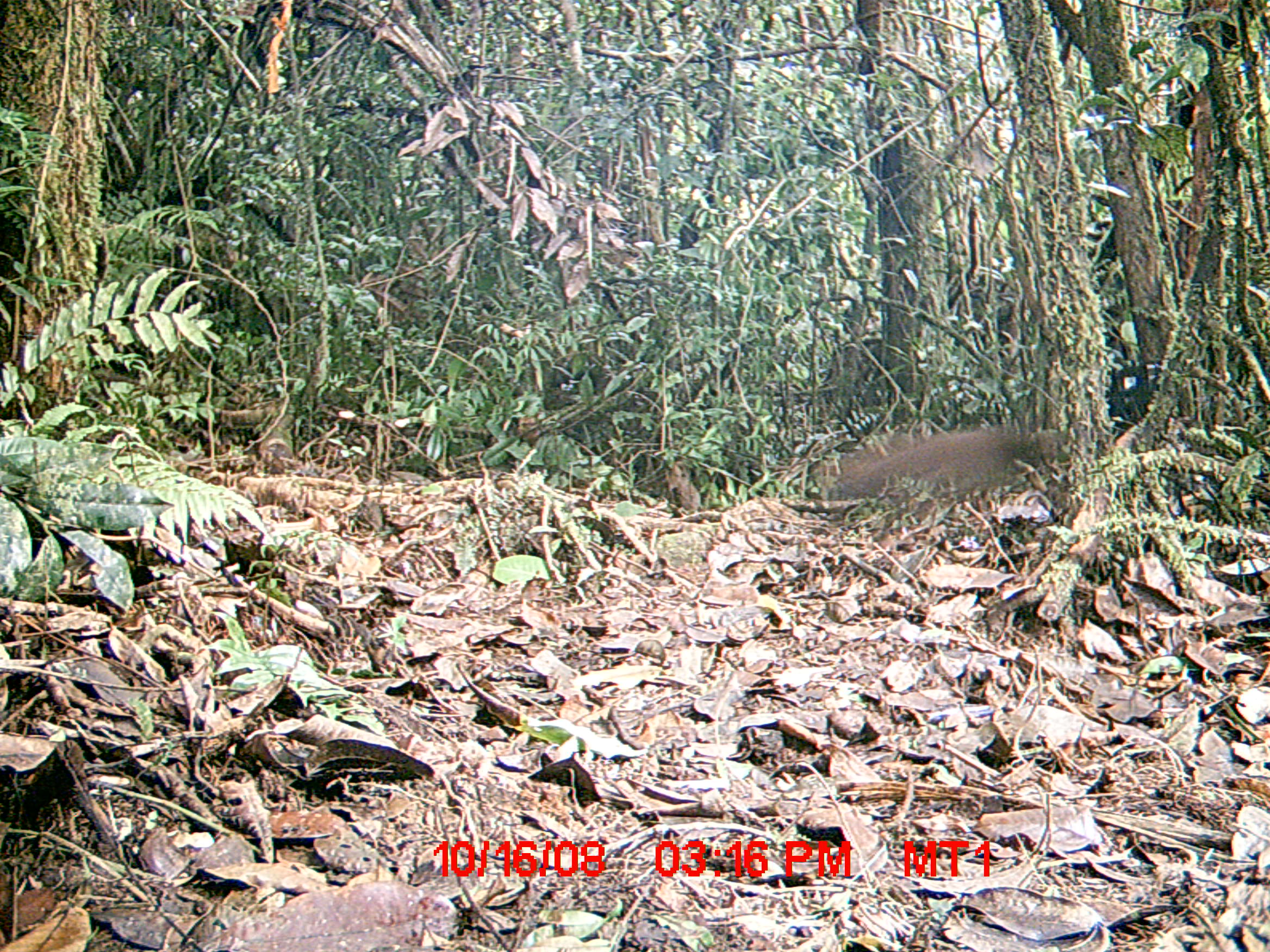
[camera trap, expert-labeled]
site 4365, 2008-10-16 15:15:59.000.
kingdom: Animalia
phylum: Chordata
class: Mammalia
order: Carnivora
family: Eupleridae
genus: Salanoia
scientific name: Salanoia concolor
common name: brown-tailed vontsira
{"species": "Salanoia concolor (brown-tailed vontsira)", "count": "1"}